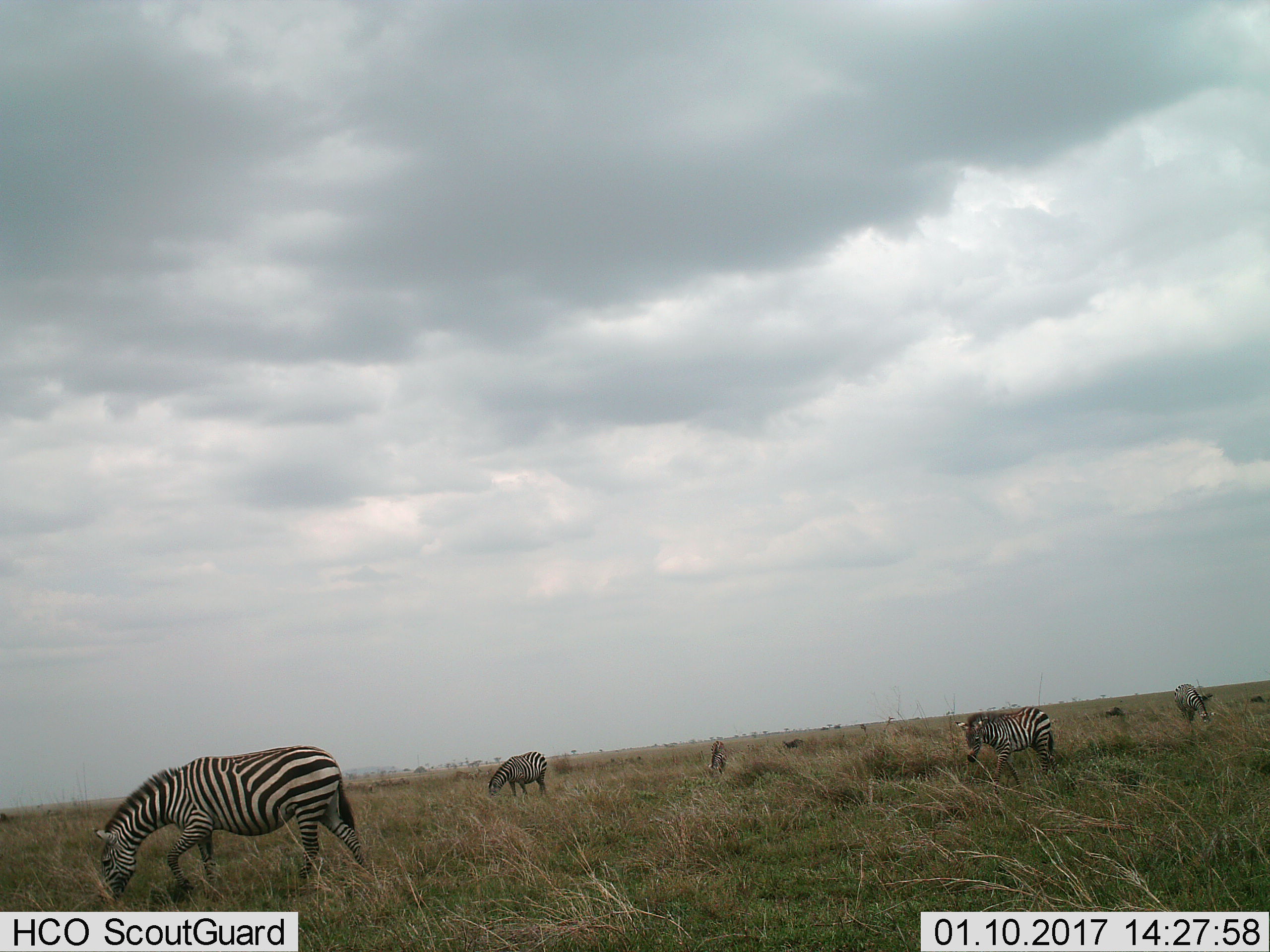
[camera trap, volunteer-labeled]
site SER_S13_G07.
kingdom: Animalia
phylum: Chordata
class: Mammalia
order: Perissodactyla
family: Equidae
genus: Equus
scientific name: Equus quagga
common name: plains zebra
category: zebraplains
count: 5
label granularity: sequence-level